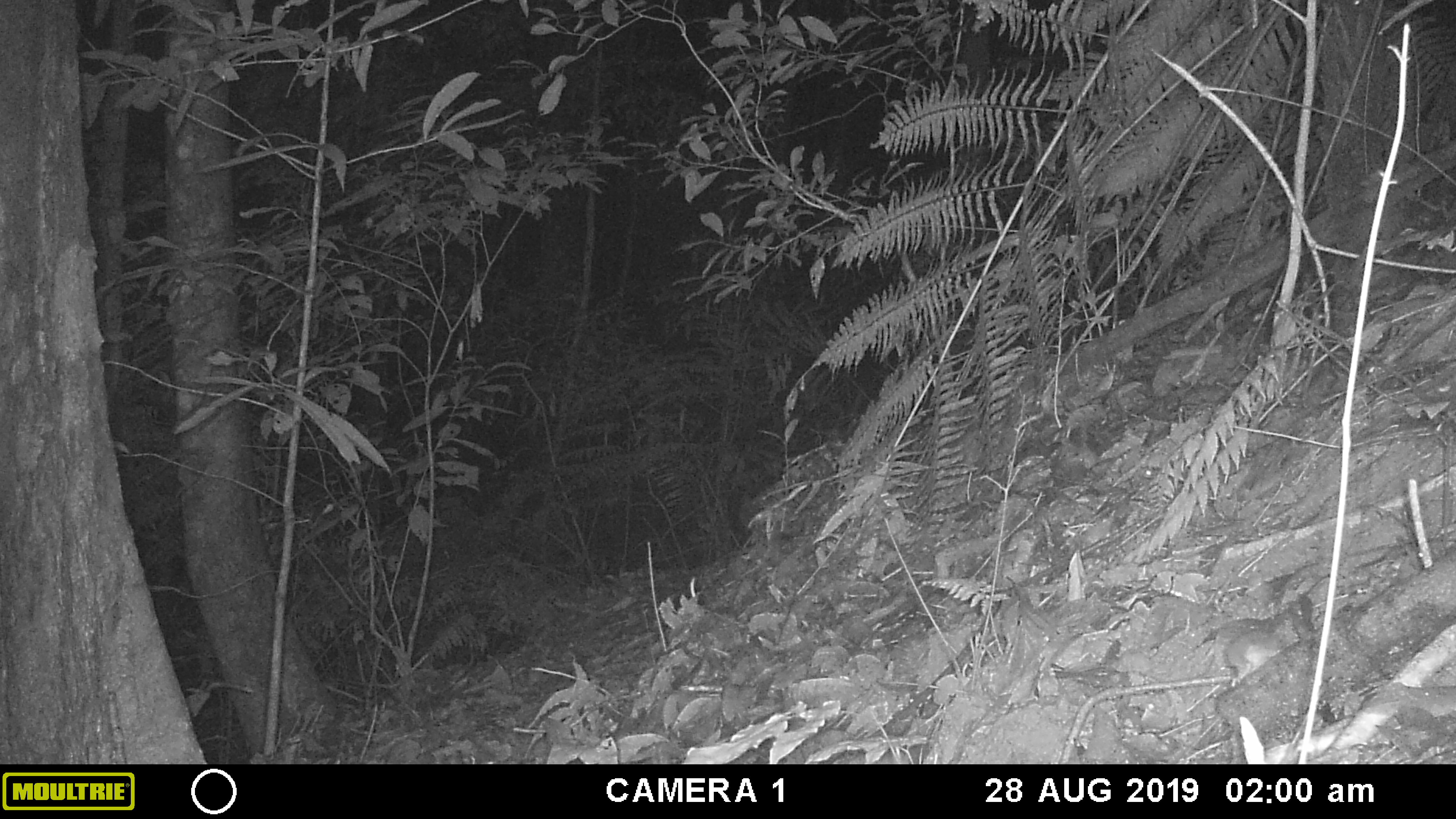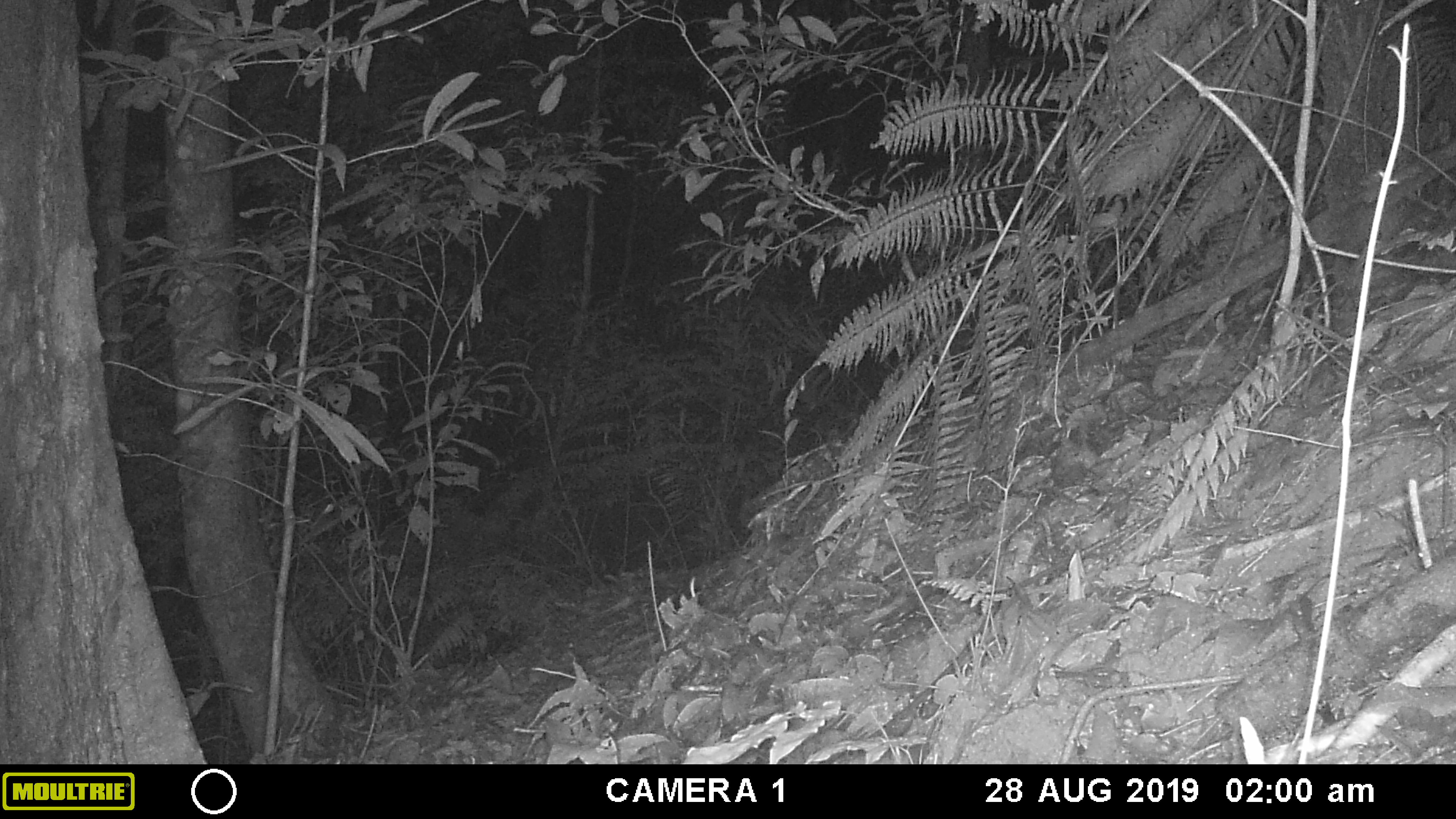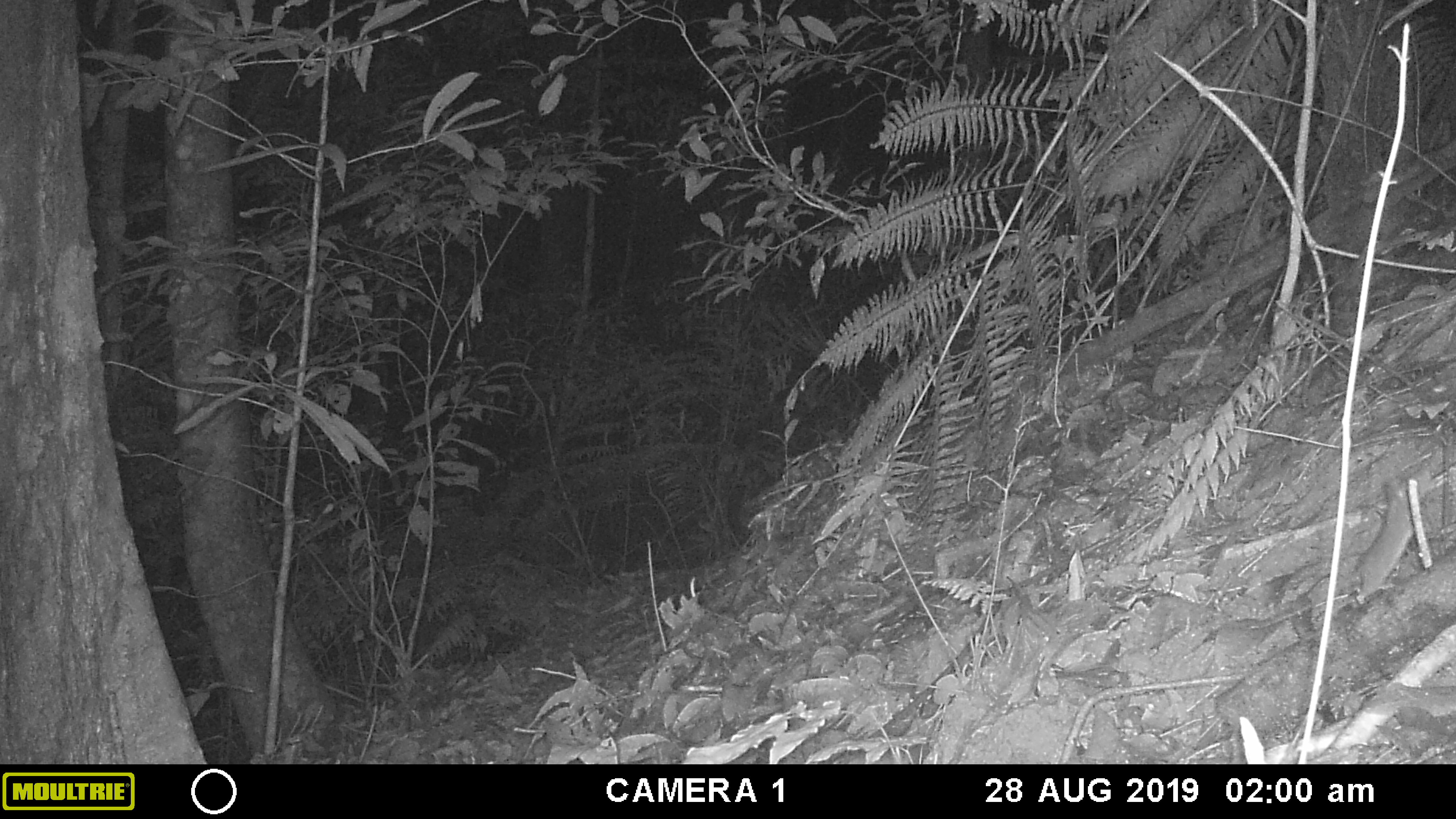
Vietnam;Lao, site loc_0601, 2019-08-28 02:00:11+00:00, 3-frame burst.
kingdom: Animalia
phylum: Chordata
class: Mammalia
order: Rodentia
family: Muridae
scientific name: Muridae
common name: old-world mice and rats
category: unidentified murid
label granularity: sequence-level